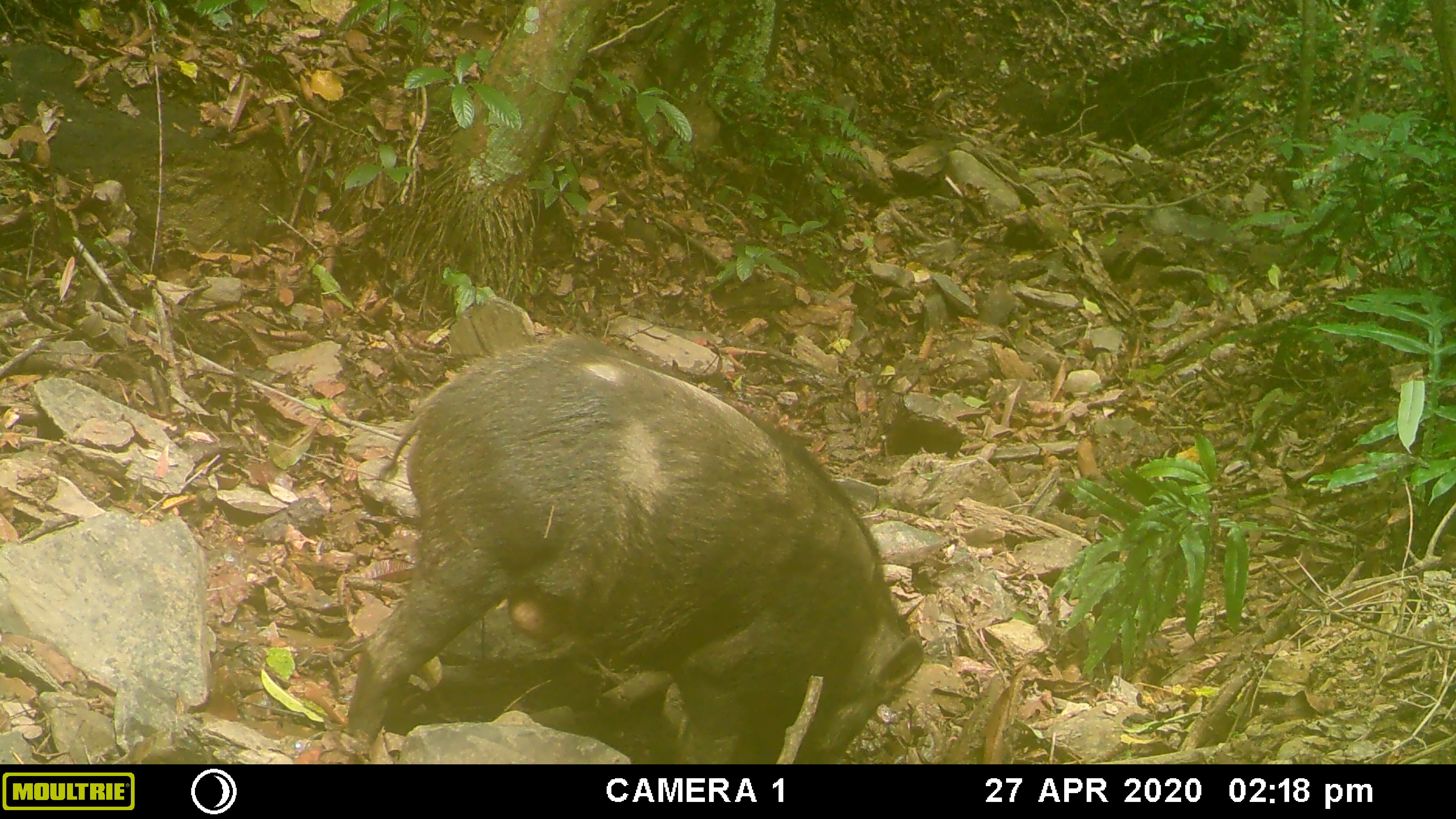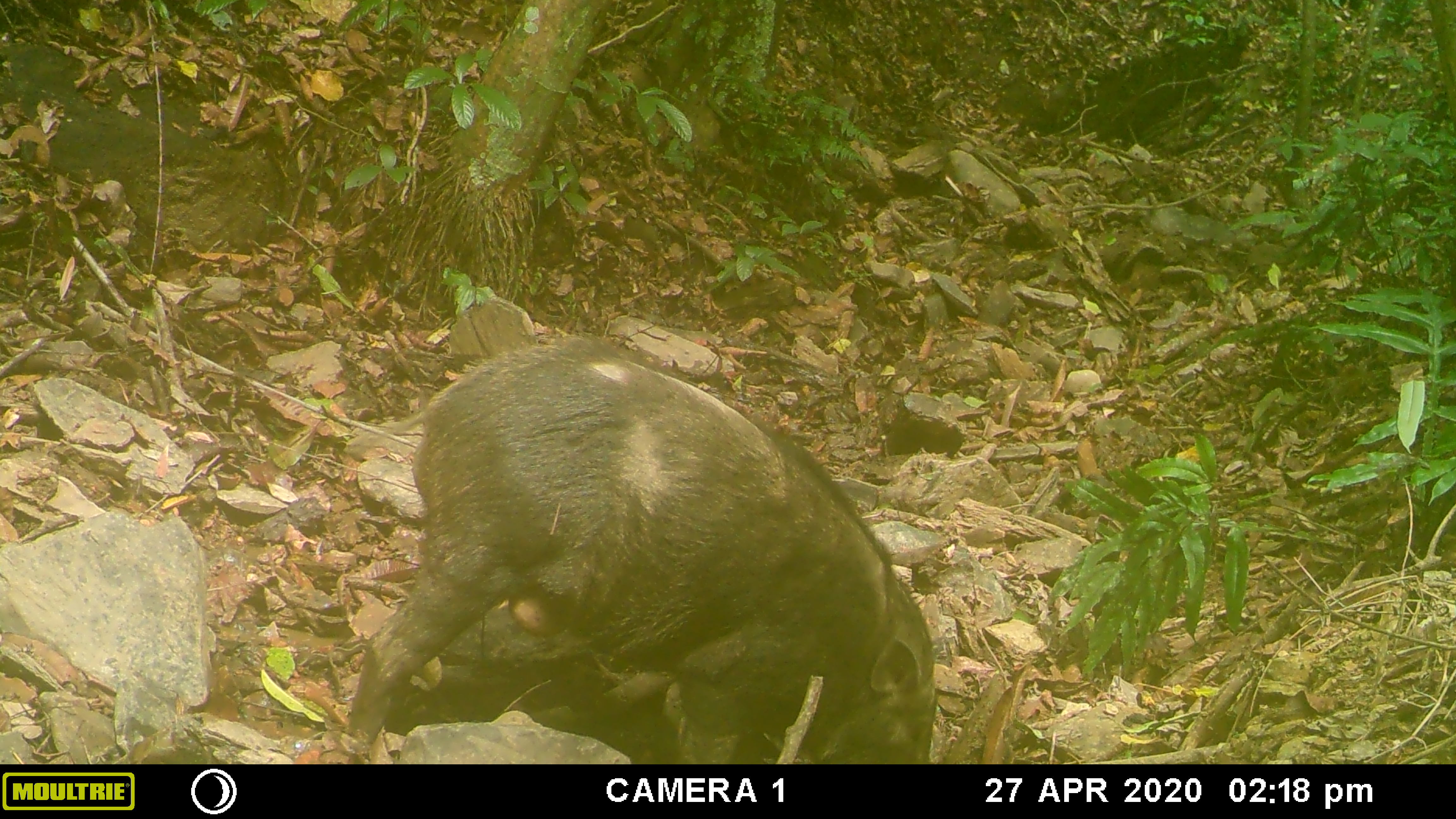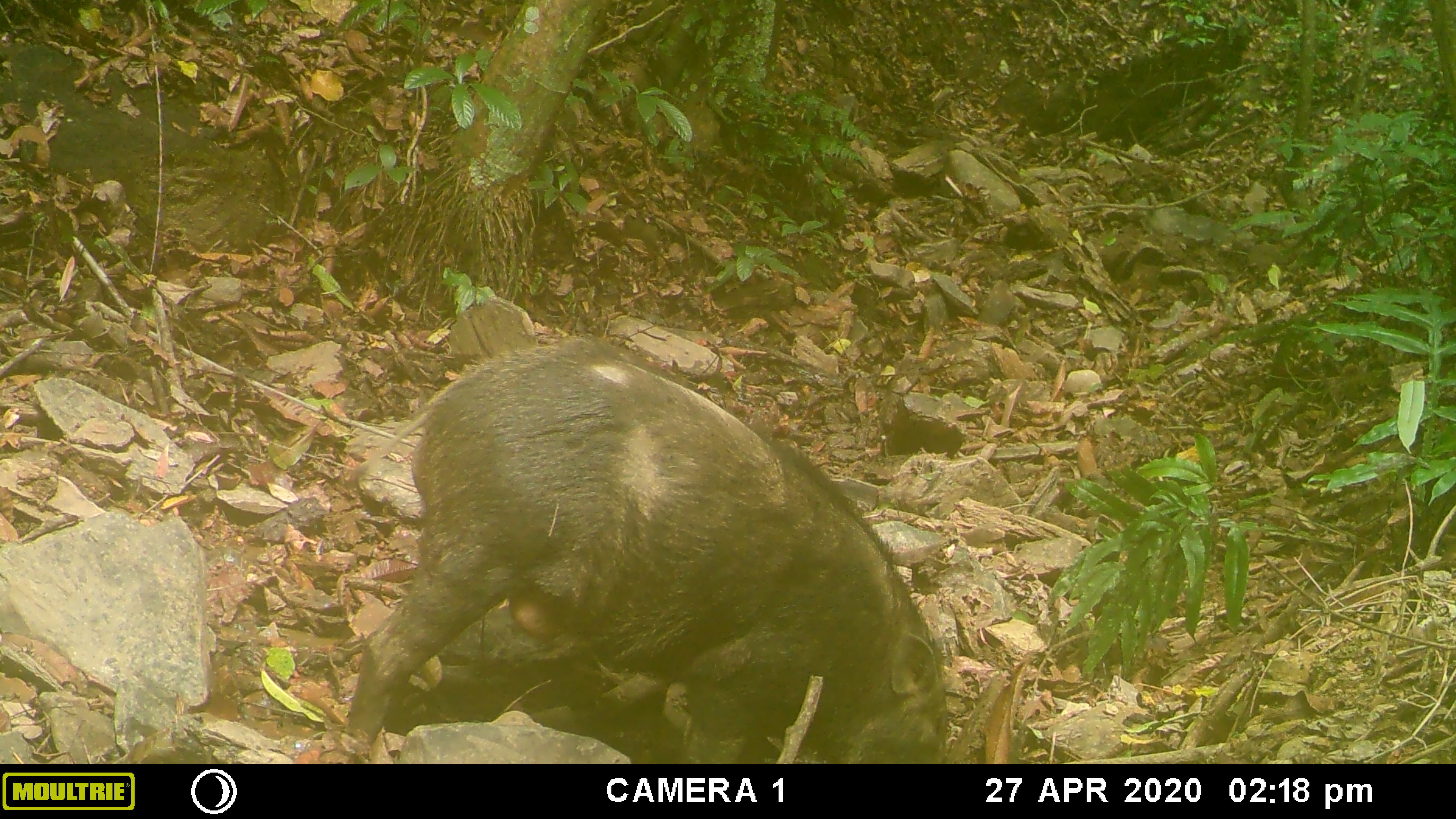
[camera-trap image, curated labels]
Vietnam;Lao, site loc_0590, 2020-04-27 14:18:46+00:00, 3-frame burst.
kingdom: Animalia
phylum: Chordata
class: Mammalia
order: Artiodactyla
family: Suidae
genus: Sus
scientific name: Sus scrofa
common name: eurasian wild pig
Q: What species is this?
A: Eurasian wild pig (Sus scrofa).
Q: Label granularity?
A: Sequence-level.